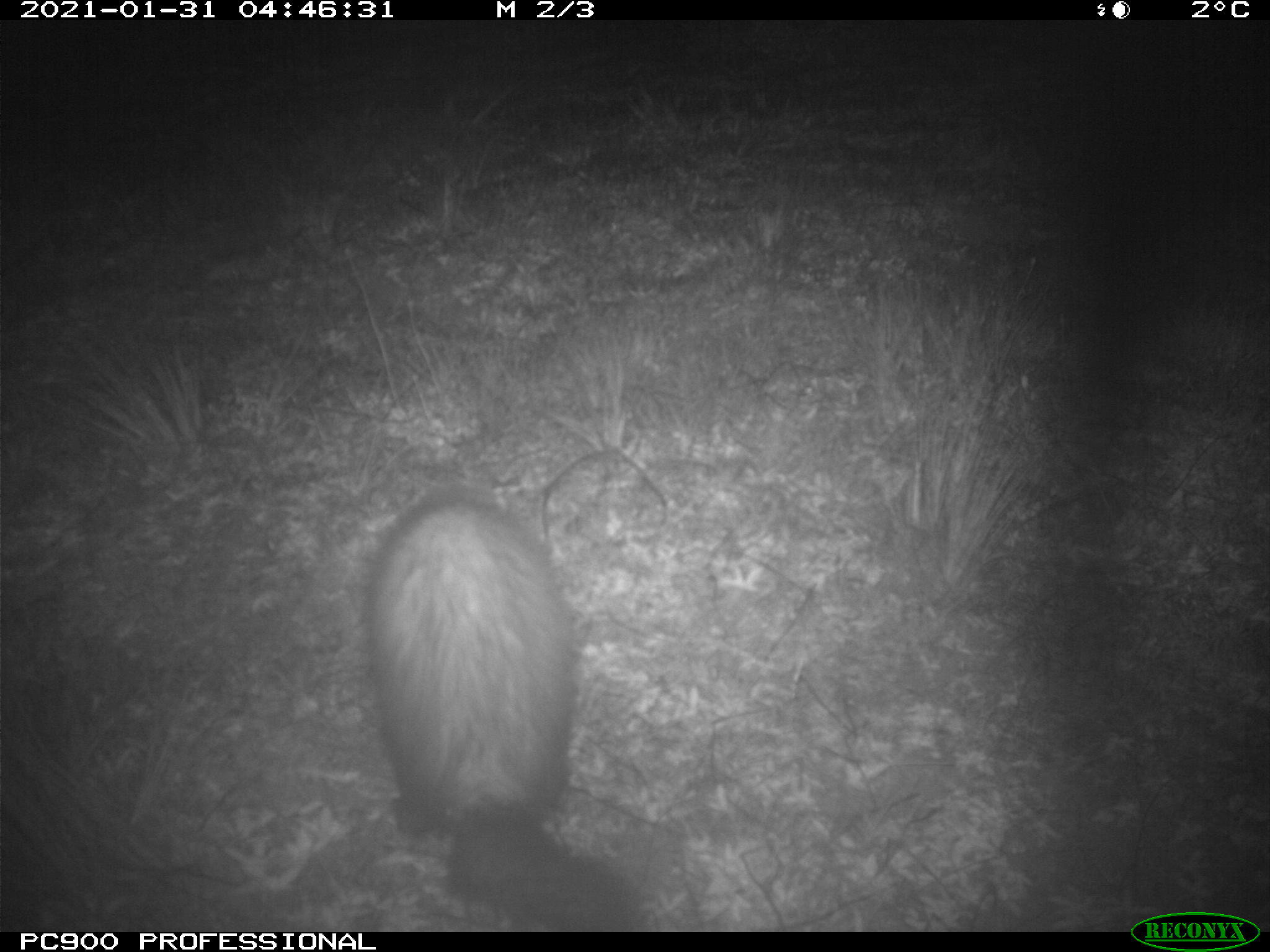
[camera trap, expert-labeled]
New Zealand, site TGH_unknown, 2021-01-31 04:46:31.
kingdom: Animalia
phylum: Chordata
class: Mammalia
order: Carnivora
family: Mustelidae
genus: Mustela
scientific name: Mustela furo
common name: ferret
Ferret (Mustela furo).